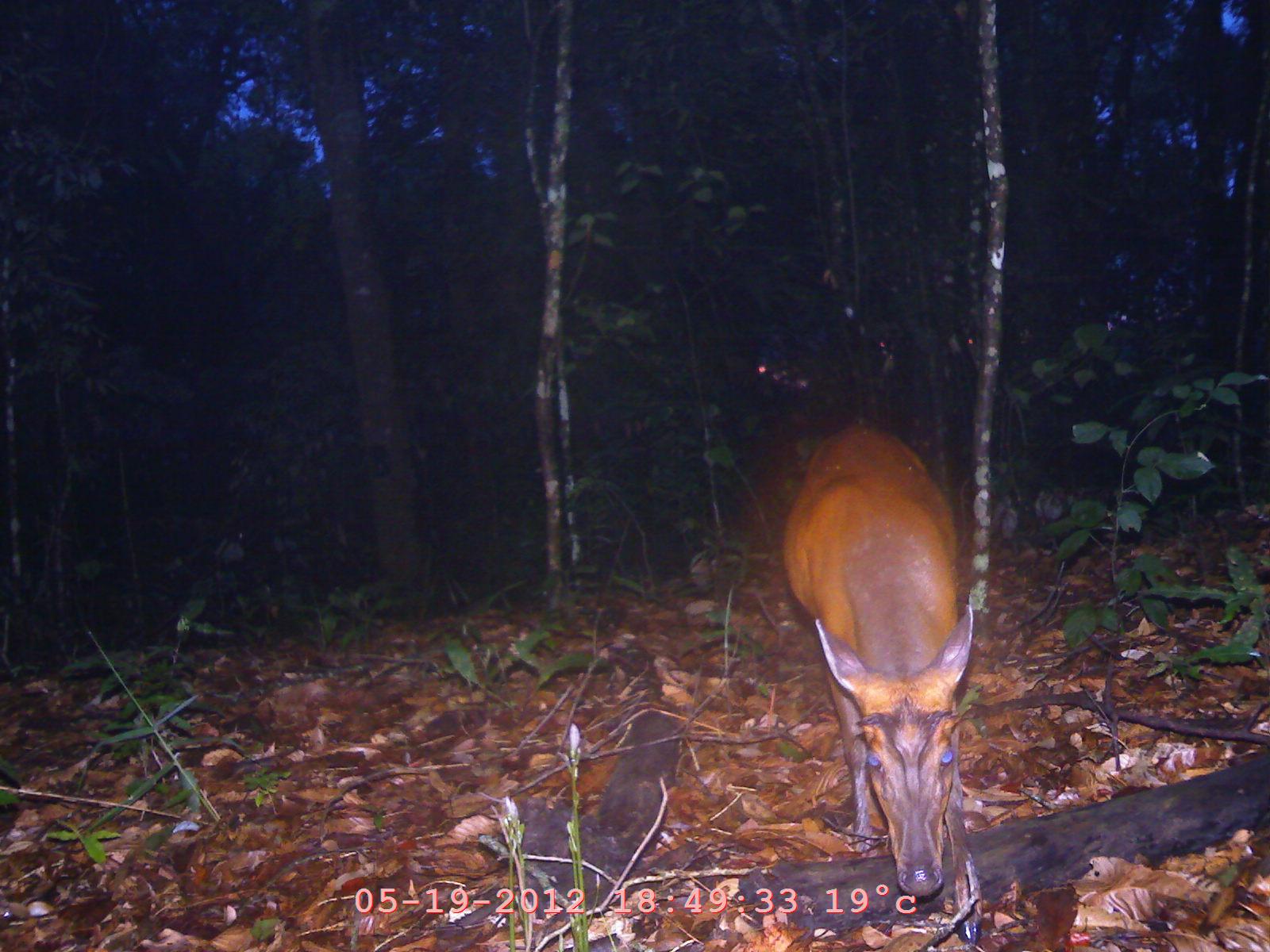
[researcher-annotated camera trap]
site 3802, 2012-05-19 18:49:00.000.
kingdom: Animalia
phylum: Chordata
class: Mammalia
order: Artiodactyla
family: Cervidae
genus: Muntiacus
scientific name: Muntiacus muntjak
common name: southern red muntjac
Muntiacus muntjak (southern red muntjac), count 1.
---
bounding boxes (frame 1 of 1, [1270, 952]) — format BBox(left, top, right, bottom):
muntiacus muntjak: BBox(778, 421, 985, 946)